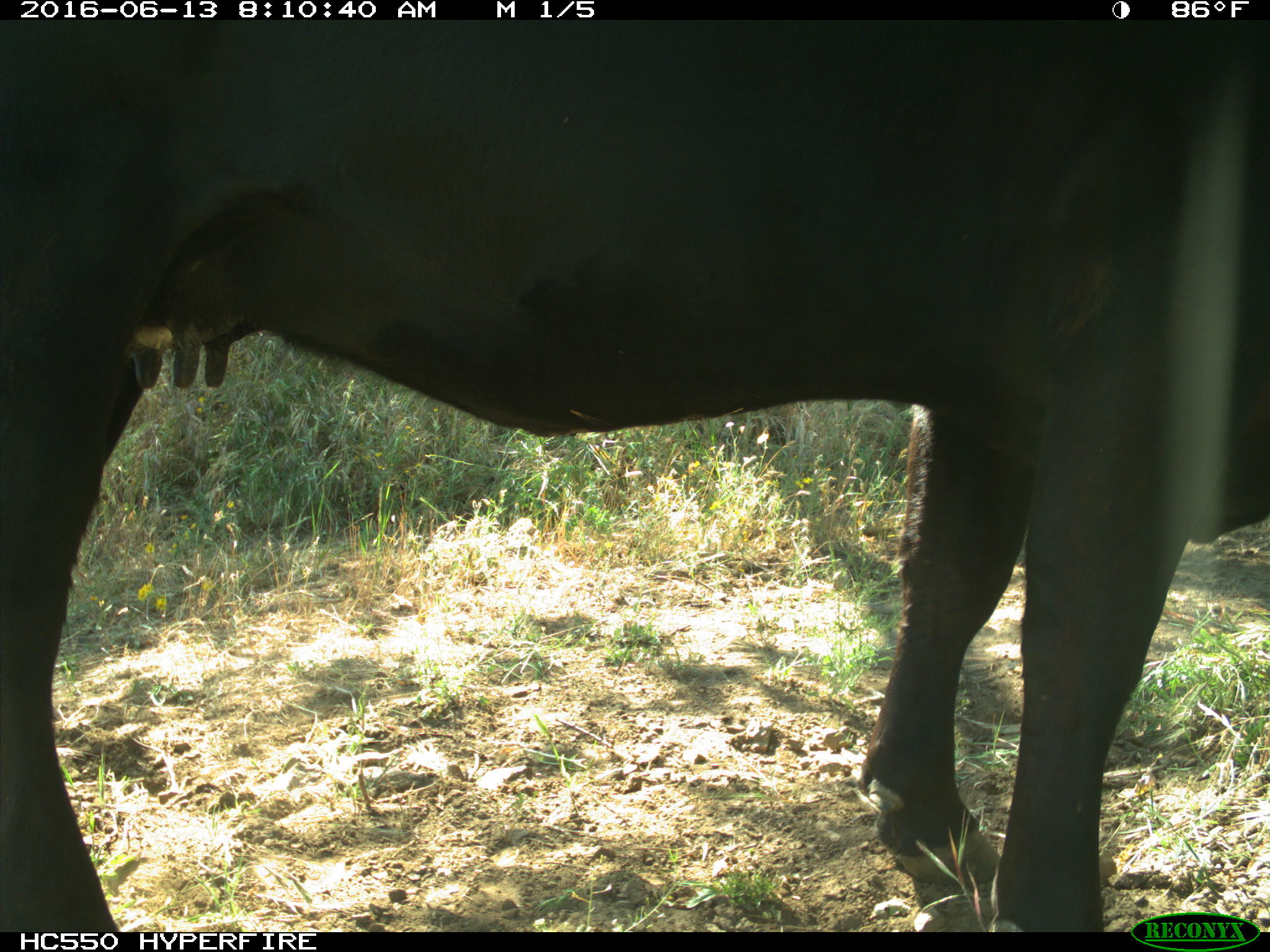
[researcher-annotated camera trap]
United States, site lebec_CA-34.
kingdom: Animalia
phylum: Chordata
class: Mammalia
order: Artiodactyla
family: Bovidae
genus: Bos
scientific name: Bos taurus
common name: domestic cow